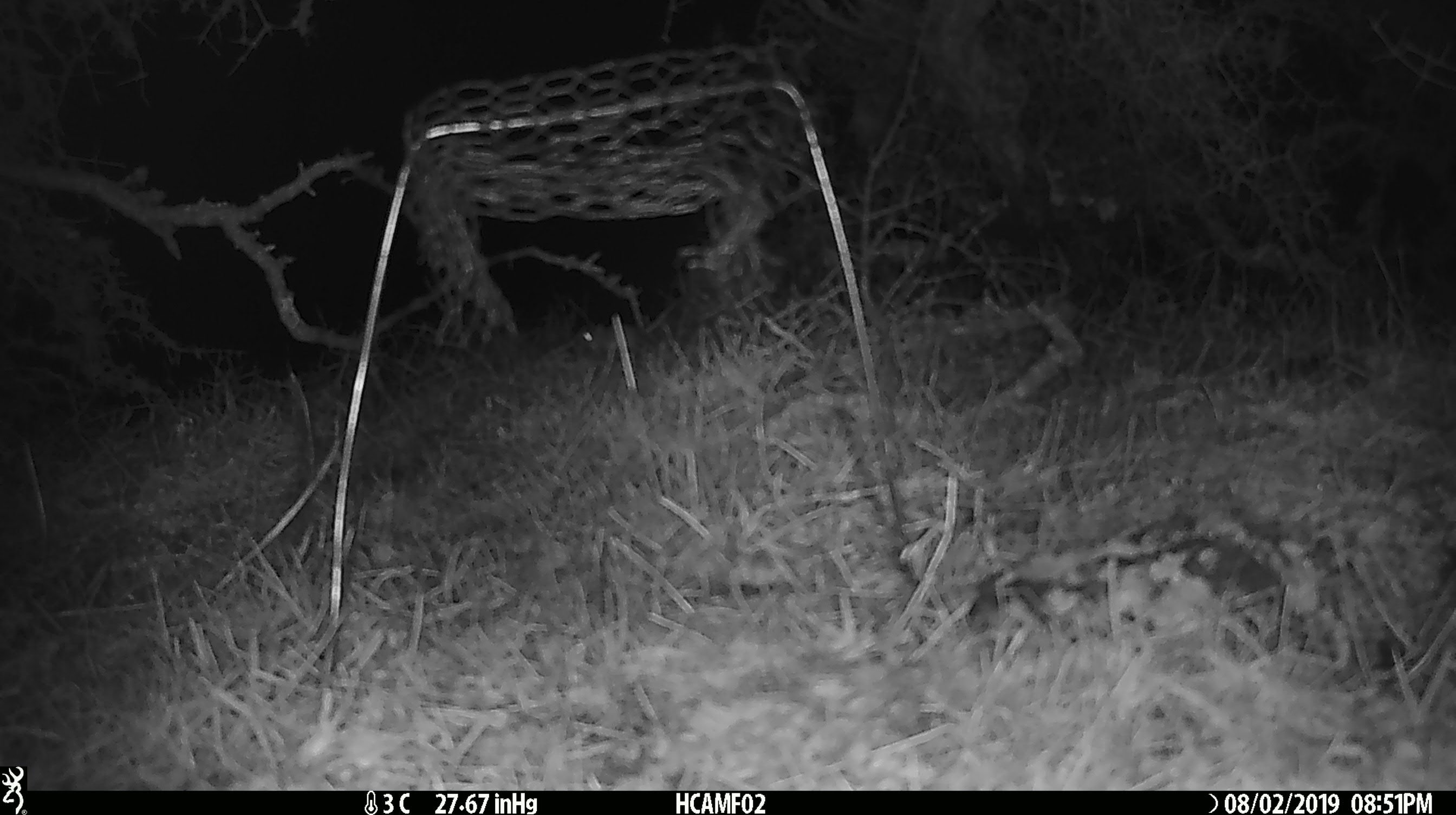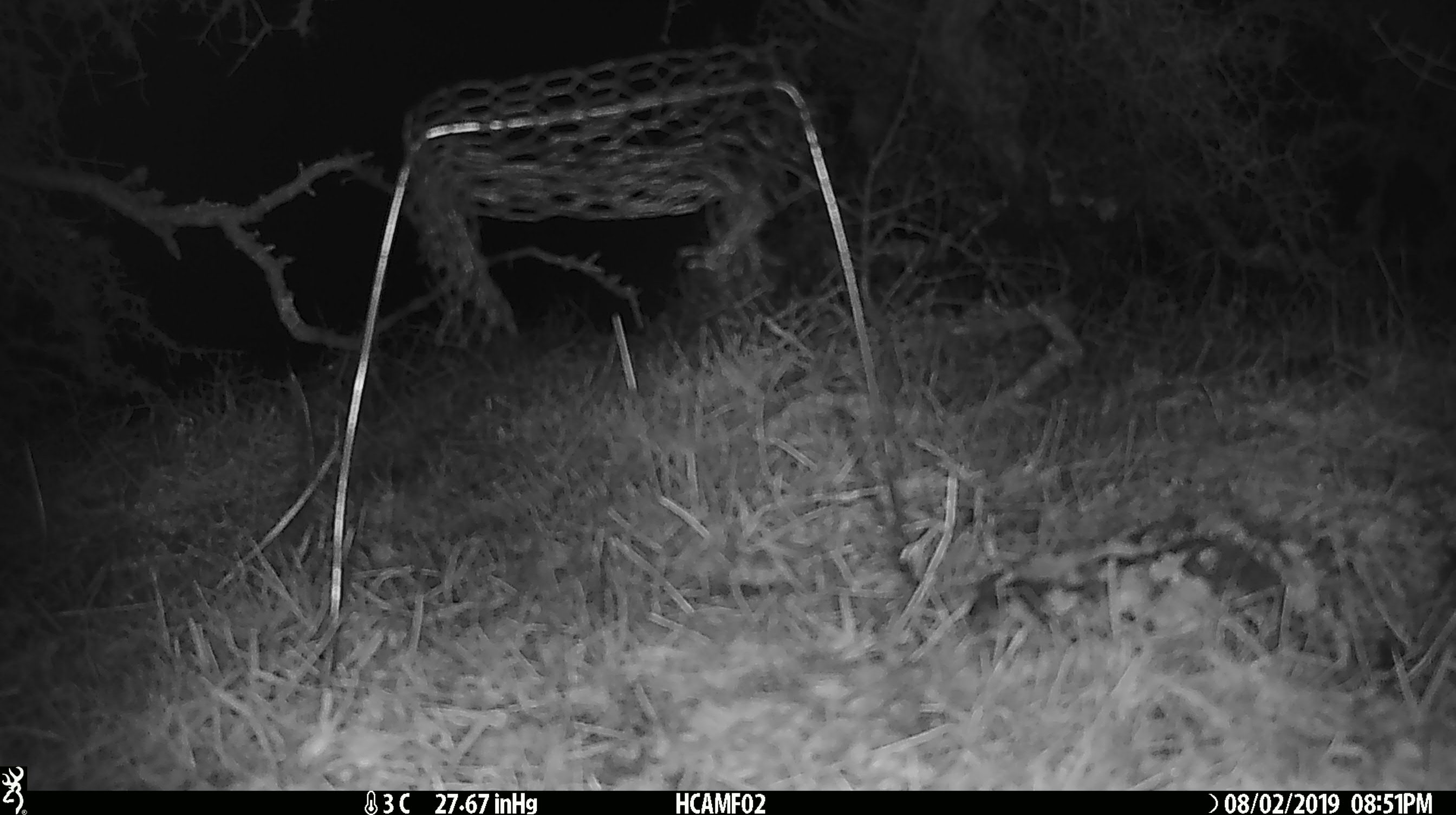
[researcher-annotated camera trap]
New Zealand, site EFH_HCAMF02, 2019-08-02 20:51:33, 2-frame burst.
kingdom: Animalia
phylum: Chordata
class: Mammalia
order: Rodentia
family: Muridae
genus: Mus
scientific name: Mus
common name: mouse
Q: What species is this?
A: Mouse (Mus).